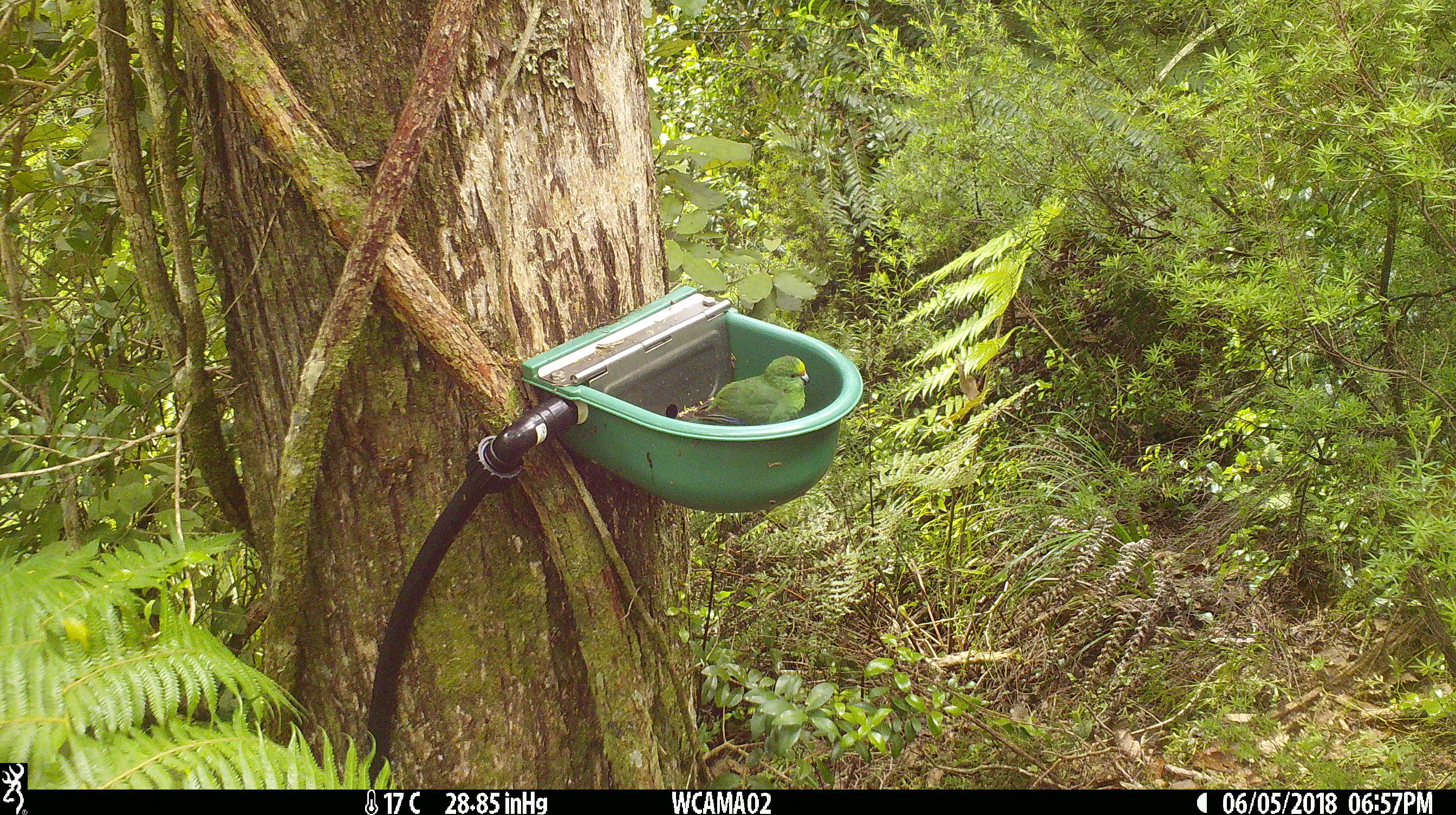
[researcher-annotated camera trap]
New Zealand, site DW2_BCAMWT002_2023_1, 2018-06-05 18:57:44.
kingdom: Animalia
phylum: Chordata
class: Aves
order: Psittaciformes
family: Psittaculidae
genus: Cyanoramphus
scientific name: Cyanoramphus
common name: parakeet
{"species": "parakeet (Cyanoramphus)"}